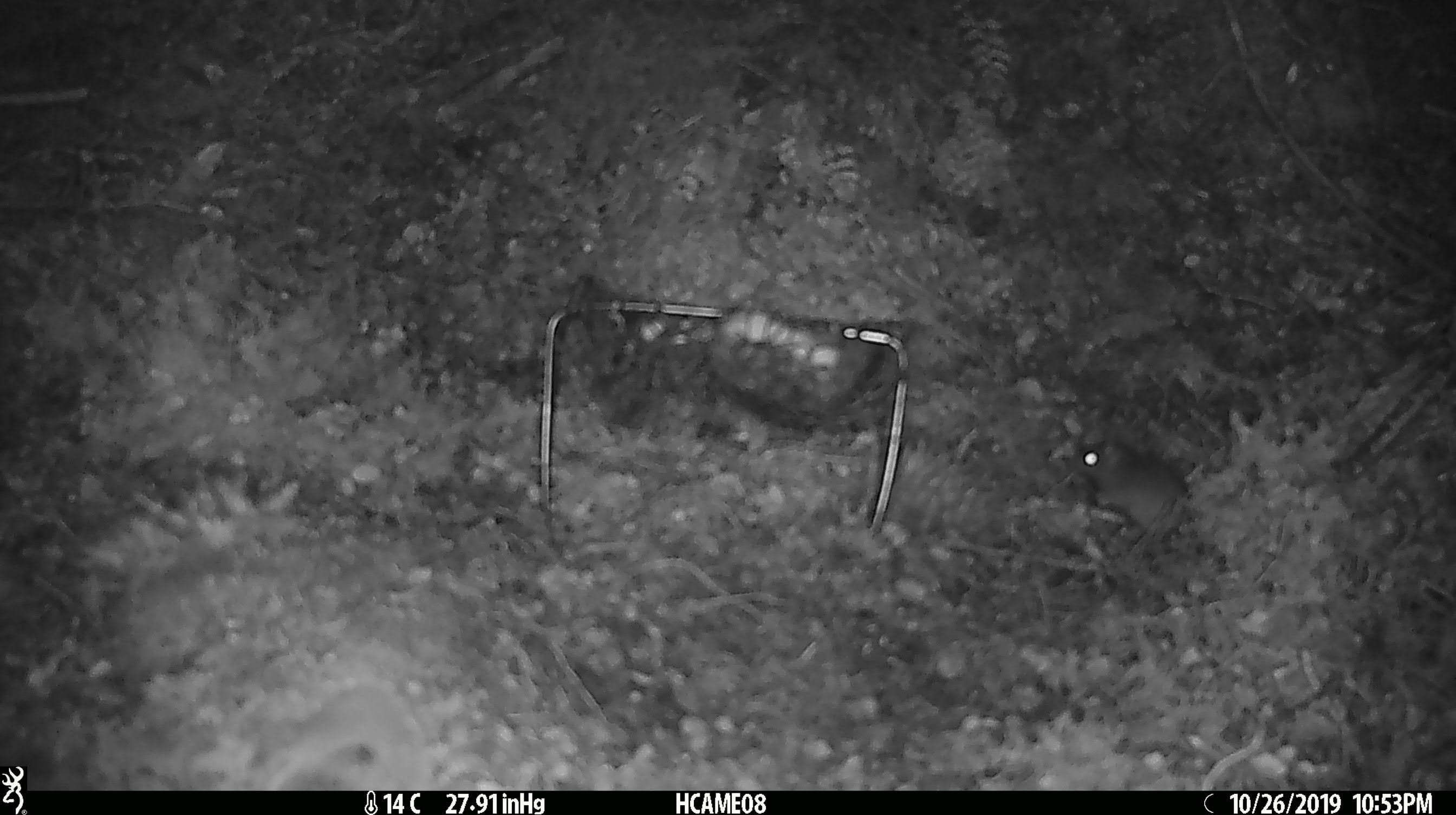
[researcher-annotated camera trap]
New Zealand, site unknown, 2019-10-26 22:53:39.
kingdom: Animalia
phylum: Chordata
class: Mammalia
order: Rodentia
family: Muridae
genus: Mus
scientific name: Mus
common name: mouse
Mouse (Mus).